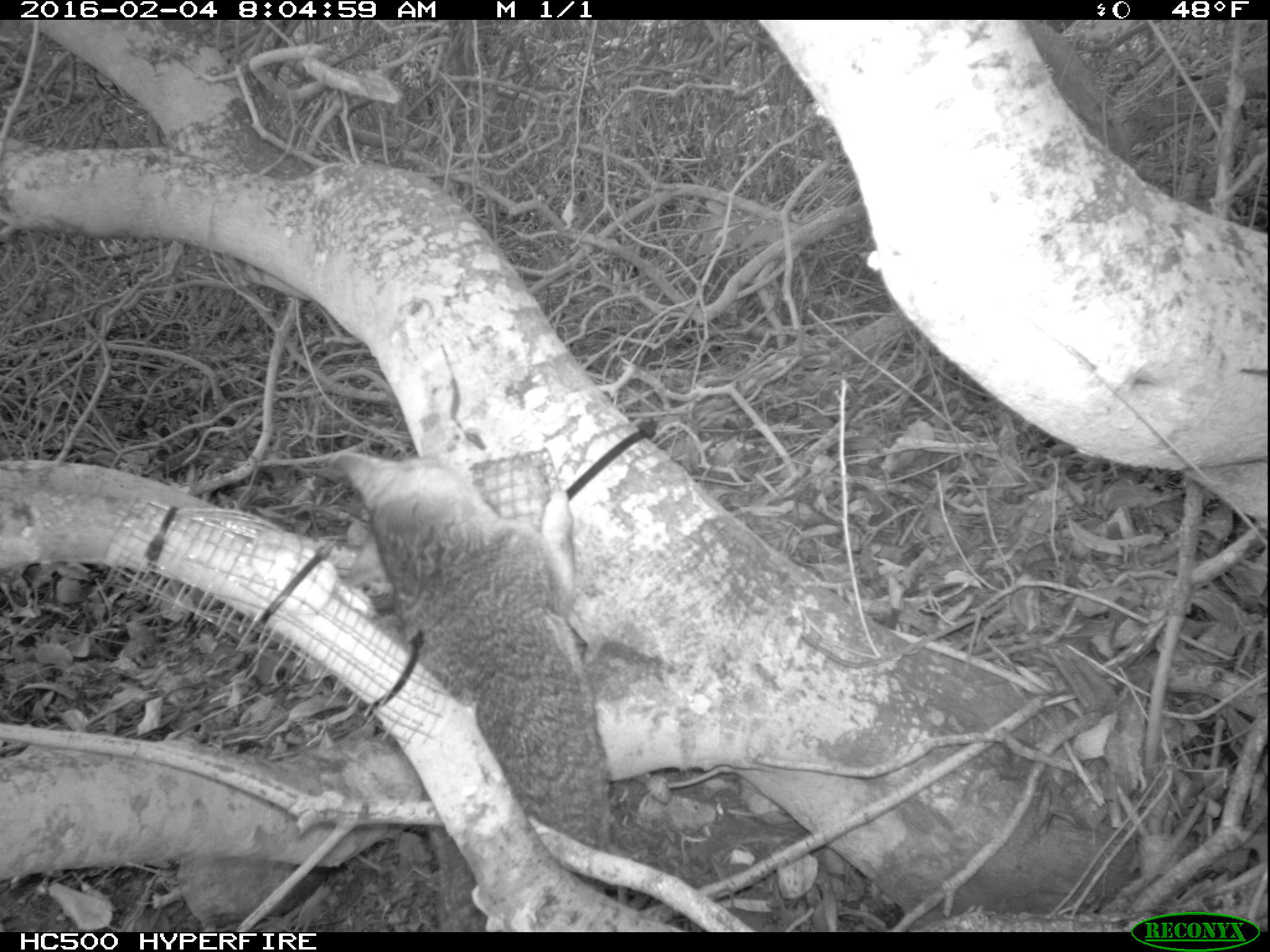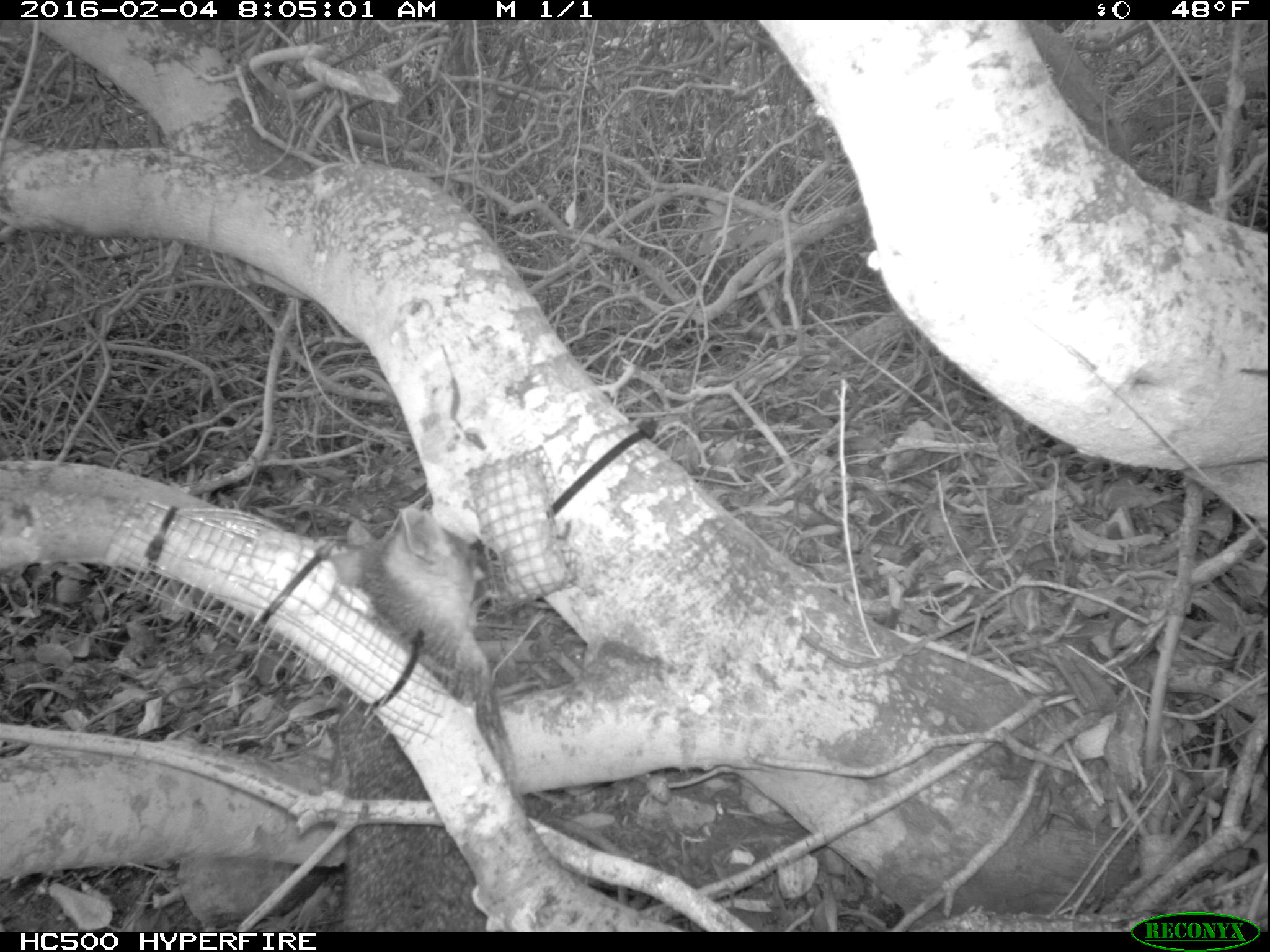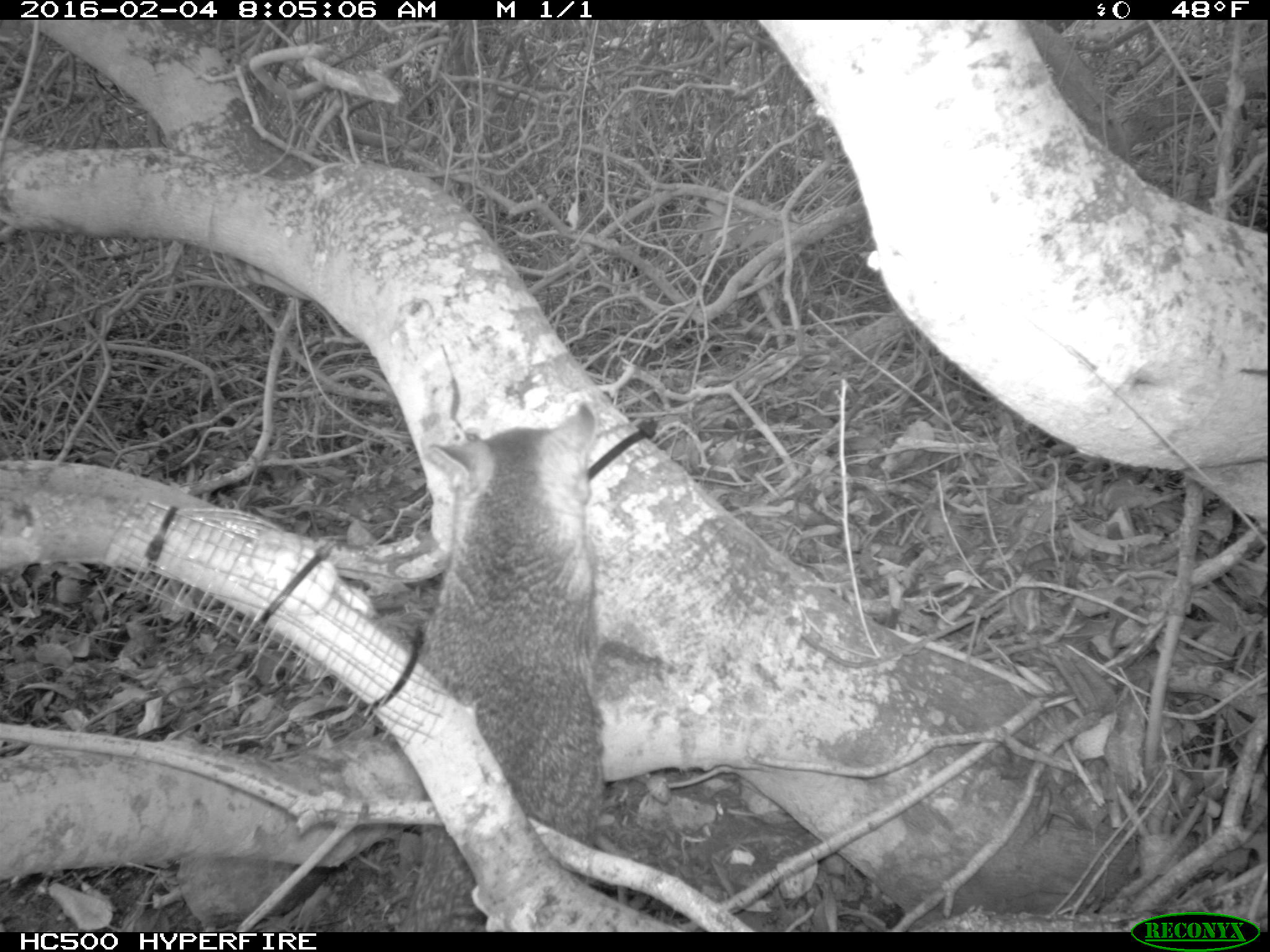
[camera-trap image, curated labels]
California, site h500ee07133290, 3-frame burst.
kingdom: Animalia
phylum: Chordata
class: Mammalia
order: Carnivora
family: Canidae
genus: Urocyon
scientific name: Urocyon littoralis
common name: island fox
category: fox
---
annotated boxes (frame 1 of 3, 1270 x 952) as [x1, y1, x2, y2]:
fox: [332, 447, 613, 928]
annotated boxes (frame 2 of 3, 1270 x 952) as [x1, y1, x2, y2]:
fox: [329, 505, 523, 933]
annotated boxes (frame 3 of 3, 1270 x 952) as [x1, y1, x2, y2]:
fox: [394, 405, 605, 932]